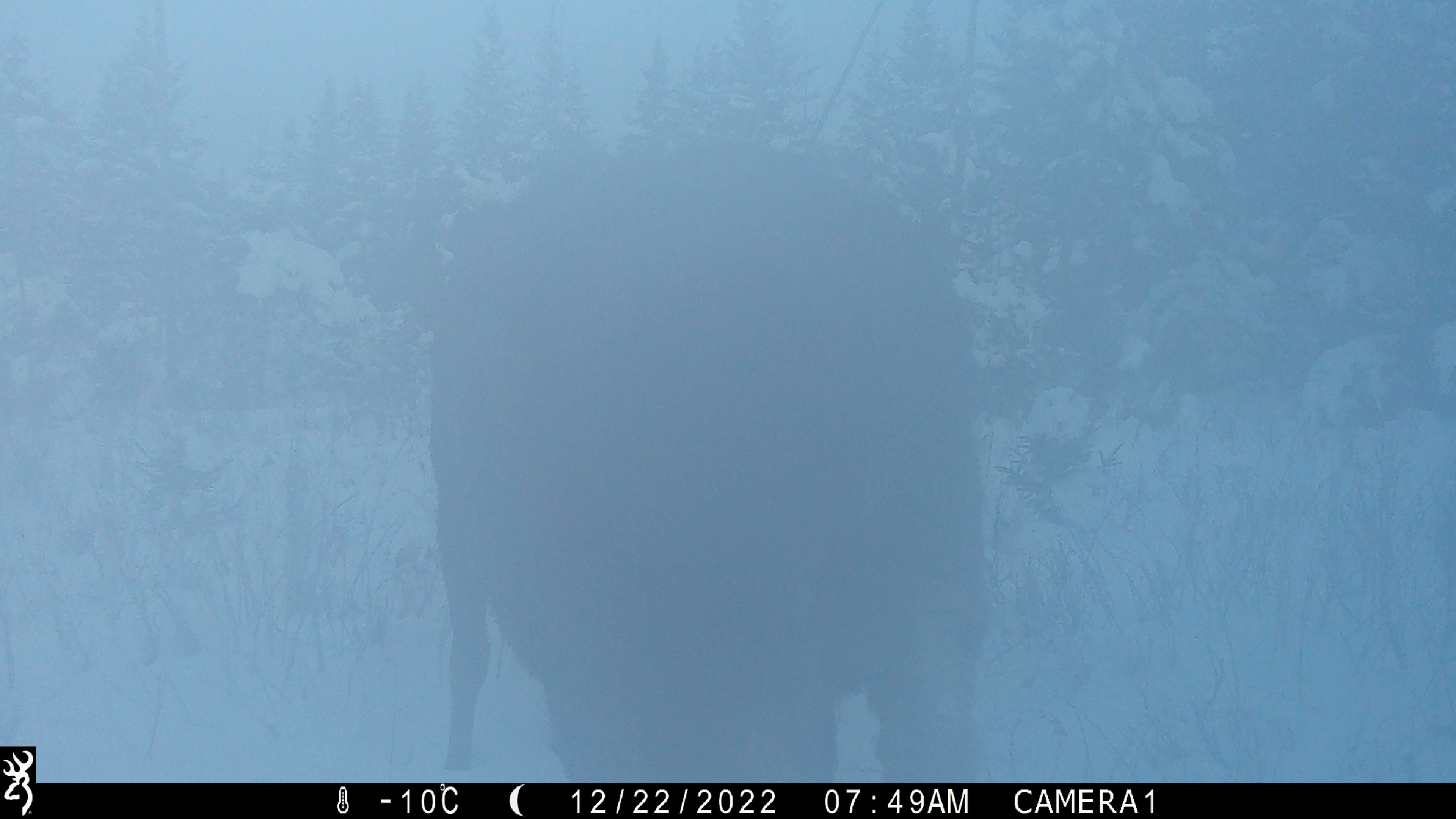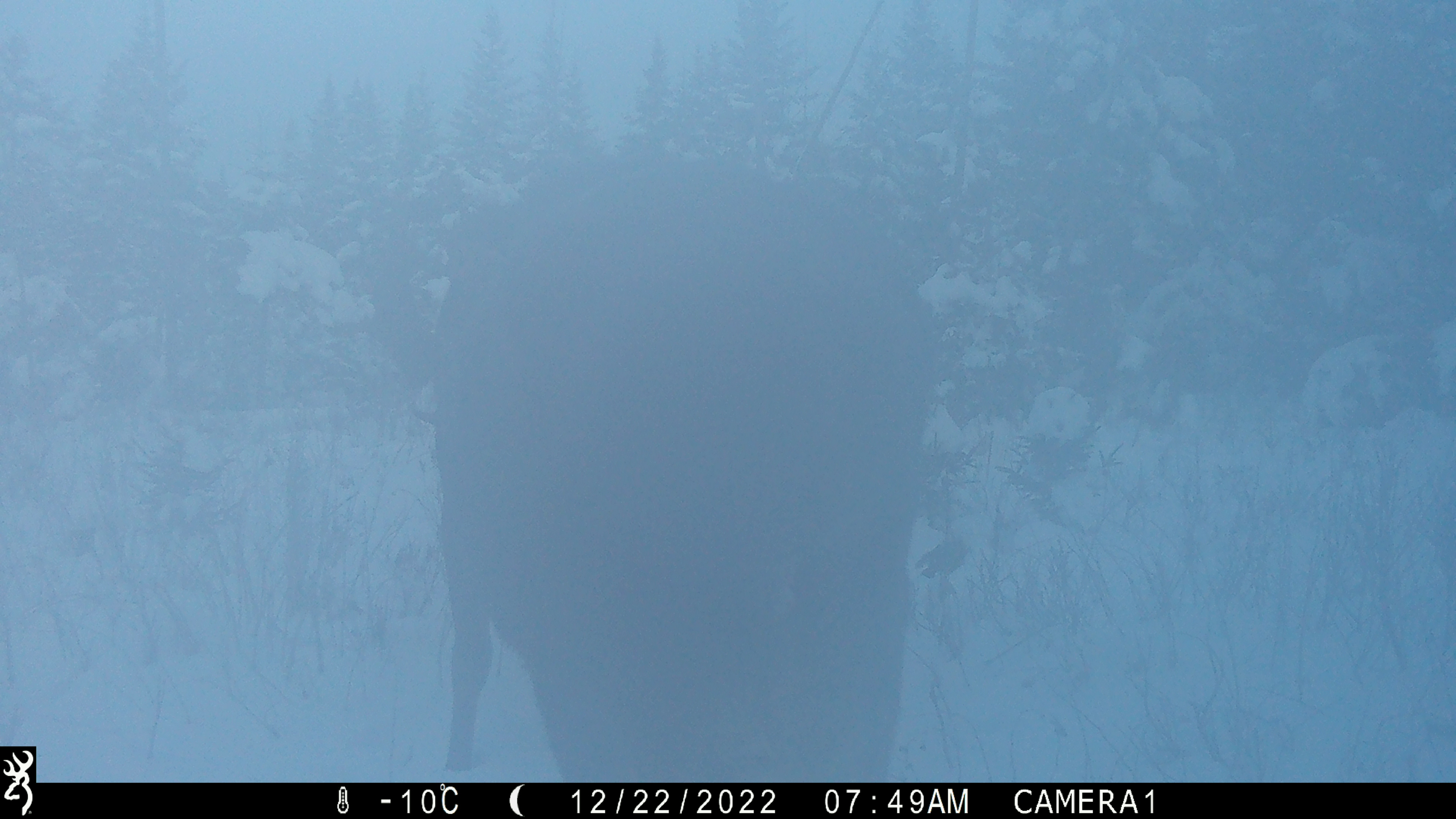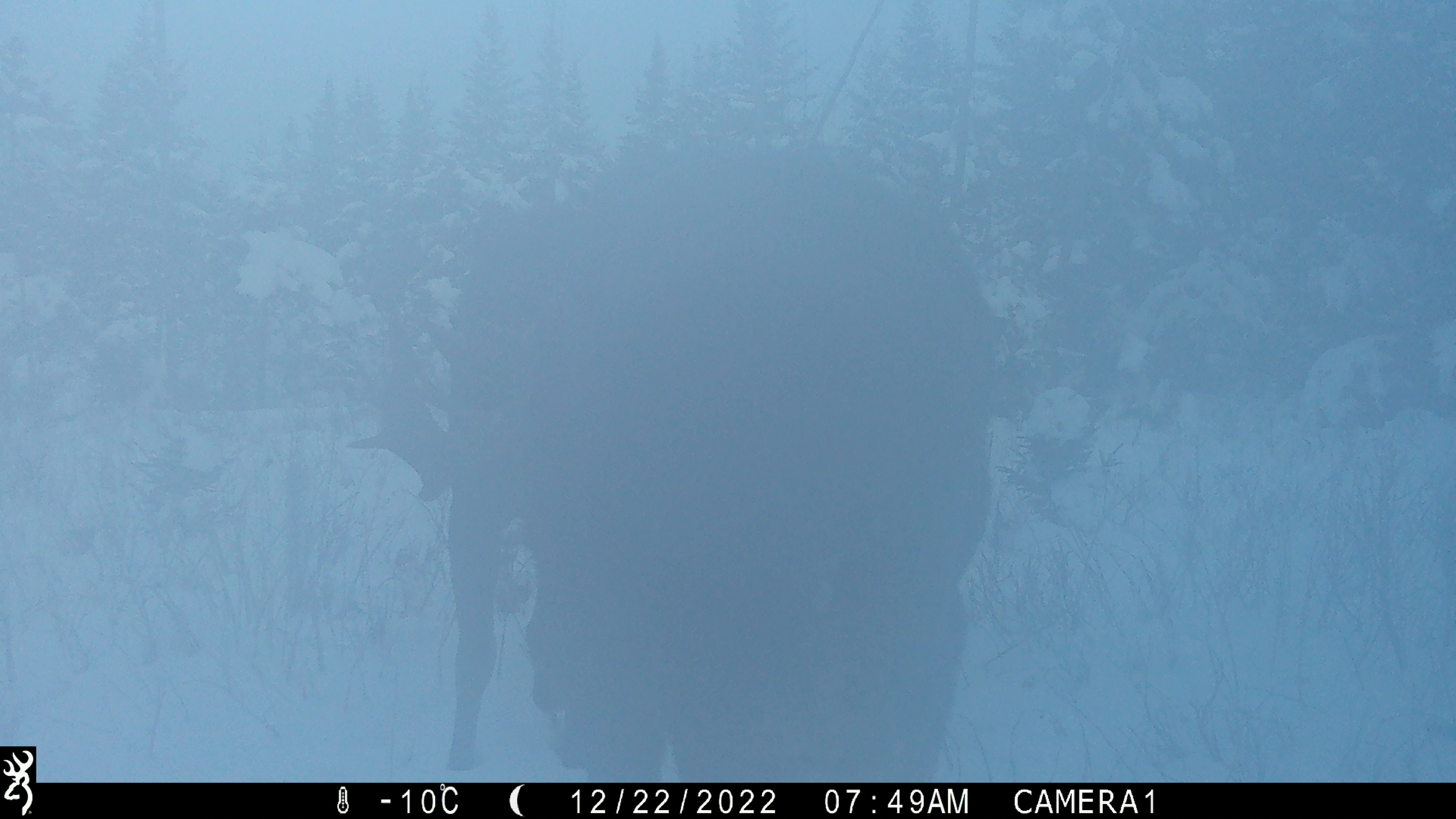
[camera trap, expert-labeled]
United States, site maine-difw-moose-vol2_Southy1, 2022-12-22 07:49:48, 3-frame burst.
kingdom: Animalia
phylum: Chordata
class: Mammalia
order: Artiodactyla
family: Cervidae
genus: Alces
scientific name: Alces alces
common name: moose